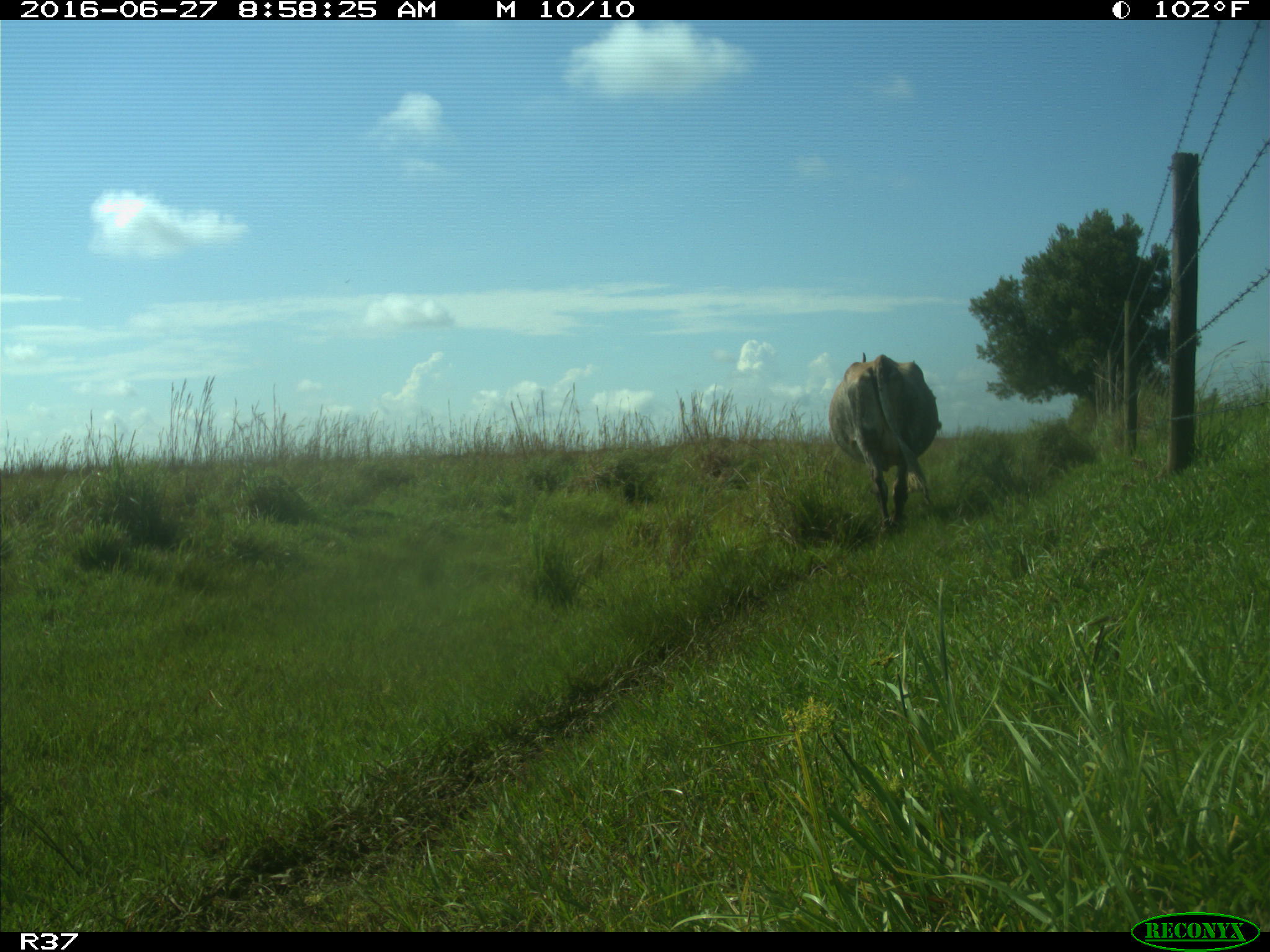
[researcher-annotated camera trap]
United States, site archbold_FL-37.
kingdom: Animalia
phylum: Chordata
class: Mammalia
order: Artiodactyla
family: Bovidae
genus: Bos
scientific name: Bos taurus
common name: domestic cow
Bos taurus (domestic cow).